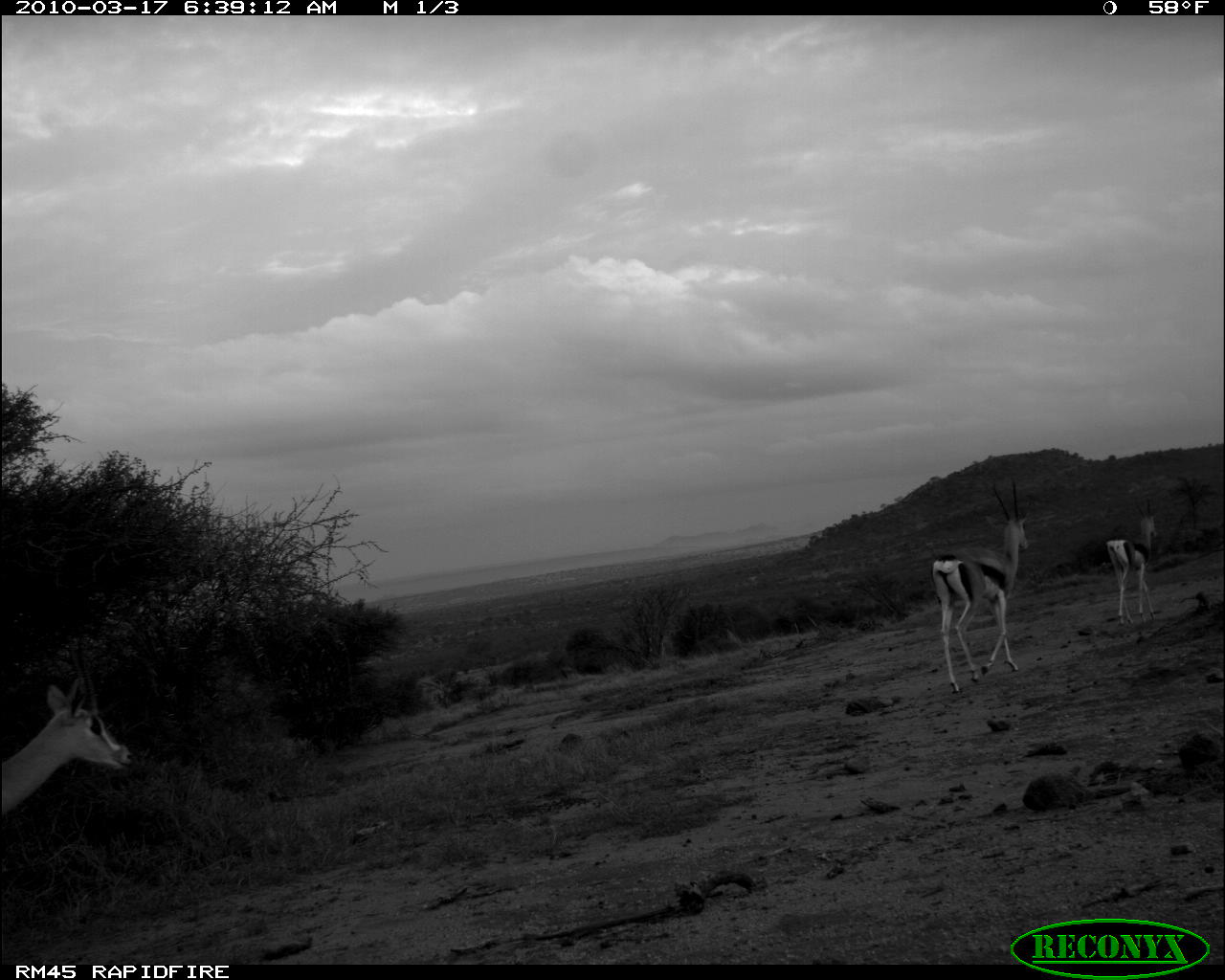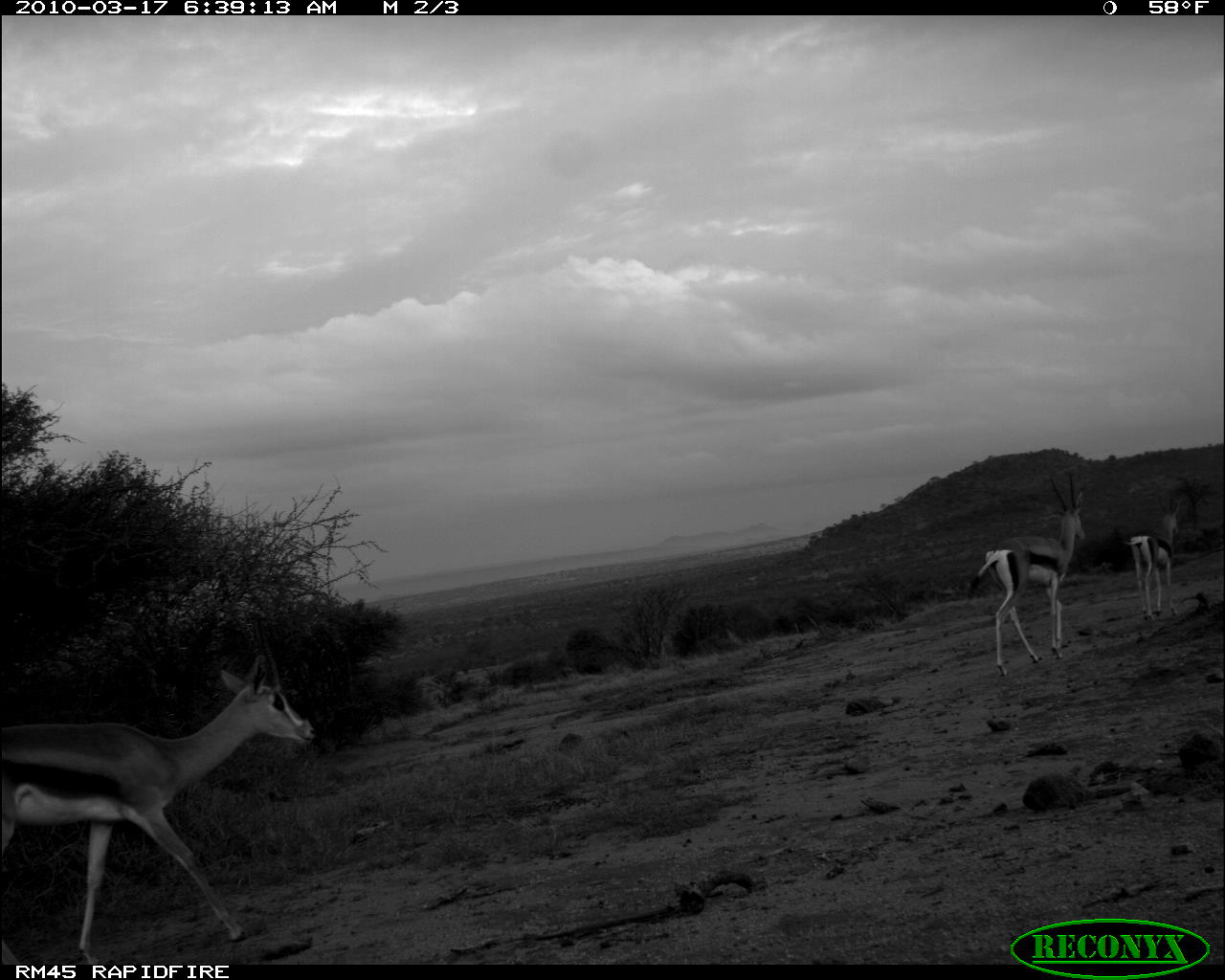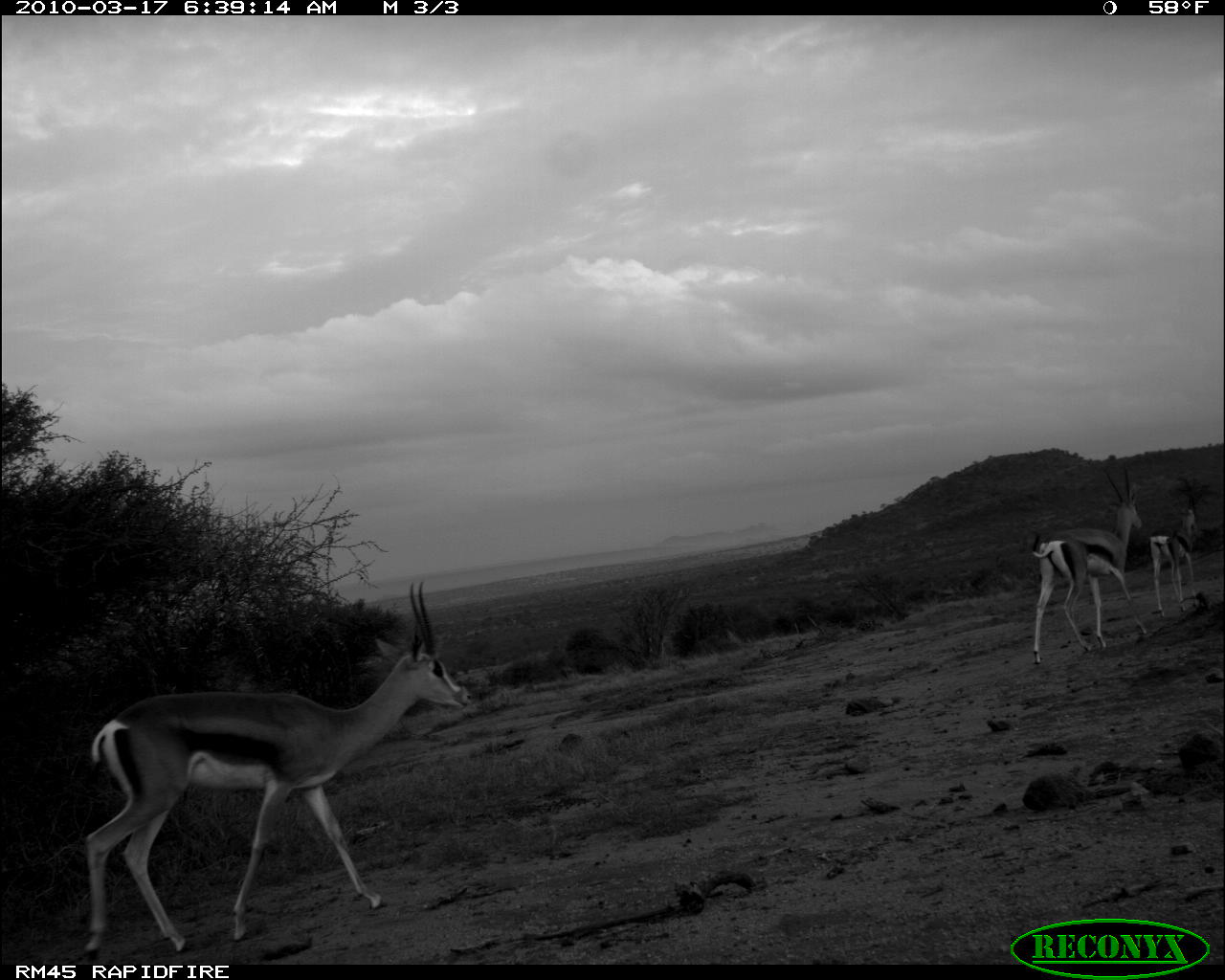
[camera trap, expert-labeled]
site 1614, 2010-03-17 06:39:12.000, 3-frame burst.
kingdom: Animalia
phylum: Chordata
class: Mammalia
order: Artiodactyla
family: Bovidae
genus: Nanger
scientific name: Nanger granti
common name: grant's gazelle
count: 3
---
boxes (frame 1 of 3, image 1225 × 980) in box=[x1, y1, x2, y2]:
nanger granti: box=[1, 618, 136, 817]; box=[930, 476, 1030, 695]; box=[1103, 495, 1157, 627]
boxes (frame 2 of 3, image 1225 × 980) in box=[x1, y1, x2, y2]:
nanger granti: box=[0, 617, 316, 961]; box=[966, 471, 1087, 676]; box=[1112, 494, 1186, 622]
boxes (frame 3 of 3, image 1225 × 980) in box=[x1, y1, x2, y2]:
nanger granti: box=[80, 578, 474, 959]; box=[1030, 460, 1148, 665]; box=[1150, 476, 1201, 619]